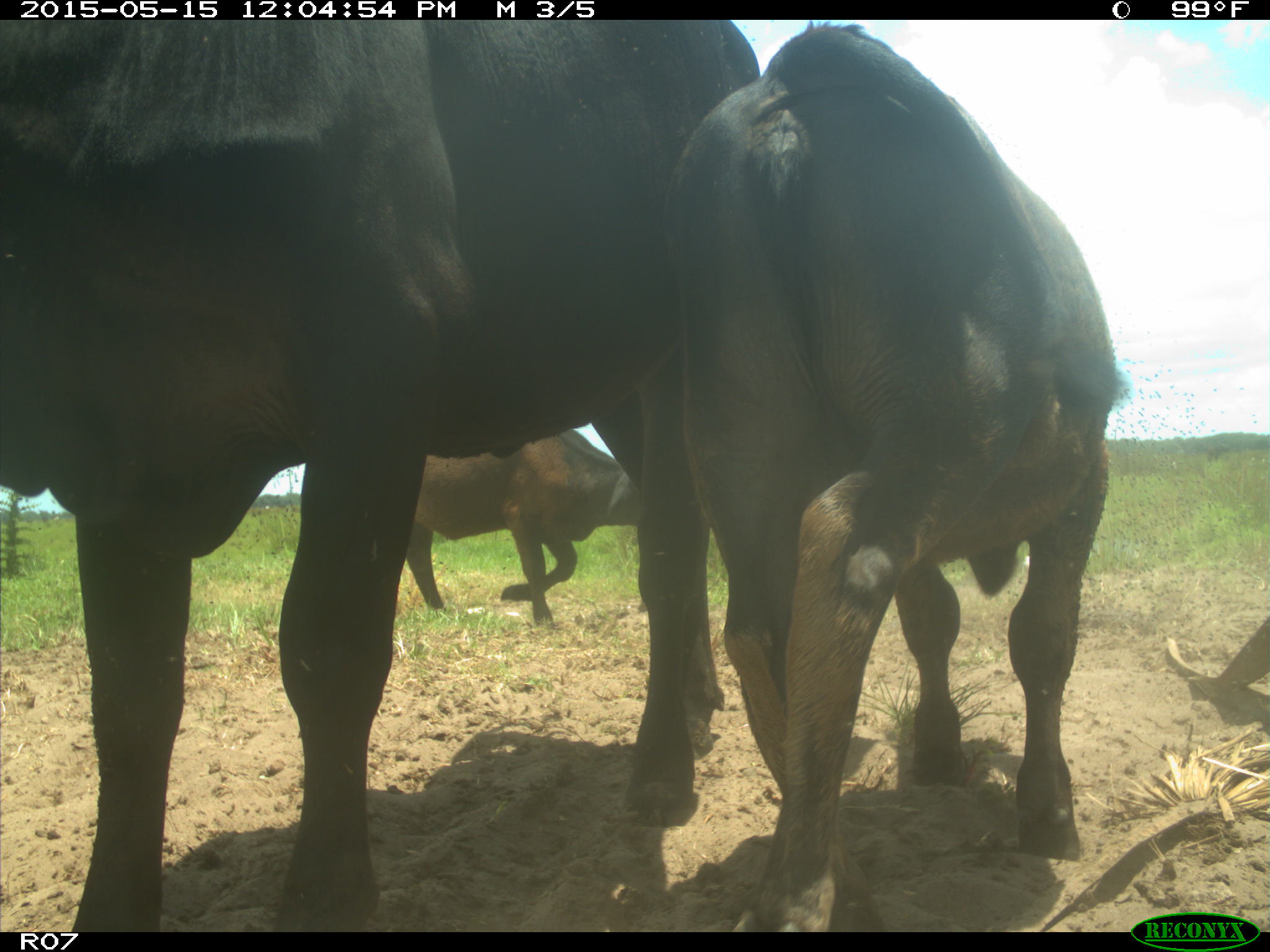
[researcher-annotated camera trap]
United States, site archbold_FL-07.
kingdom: Animalia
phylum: Chordata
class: Mammalia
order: Artiodactyla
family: Bovidae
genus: Bos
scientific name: Bos taurus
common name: domestic cow